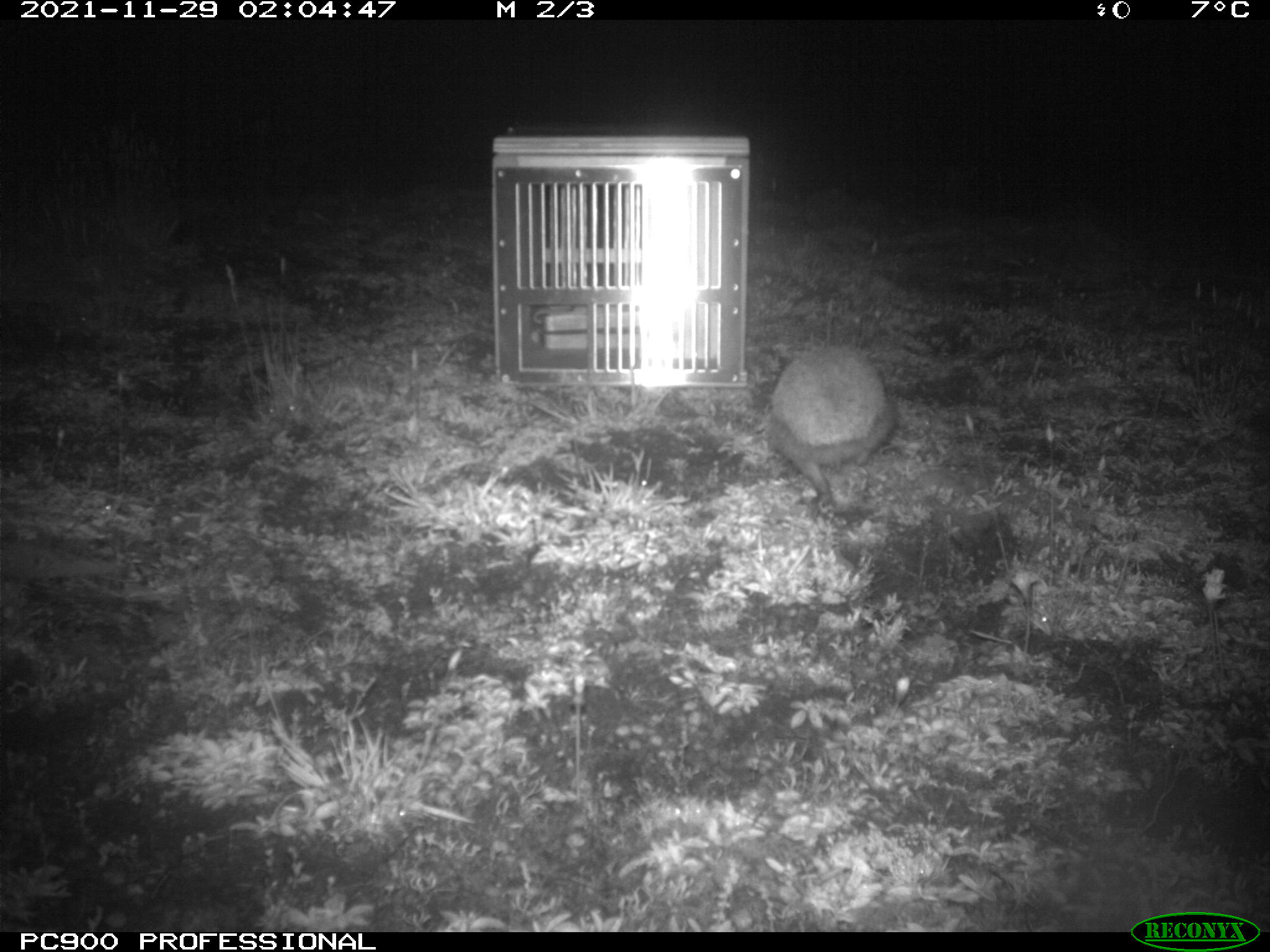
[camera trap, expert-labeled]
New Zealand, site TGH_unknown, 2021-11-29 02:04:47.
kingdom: Animalia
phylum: Chordata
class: Mammalia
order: Eulipotyphla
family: Erinaceidae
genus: Erinaceus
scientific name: Erinaceus europaeus europaeus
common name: european hedgehog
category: hedgehog